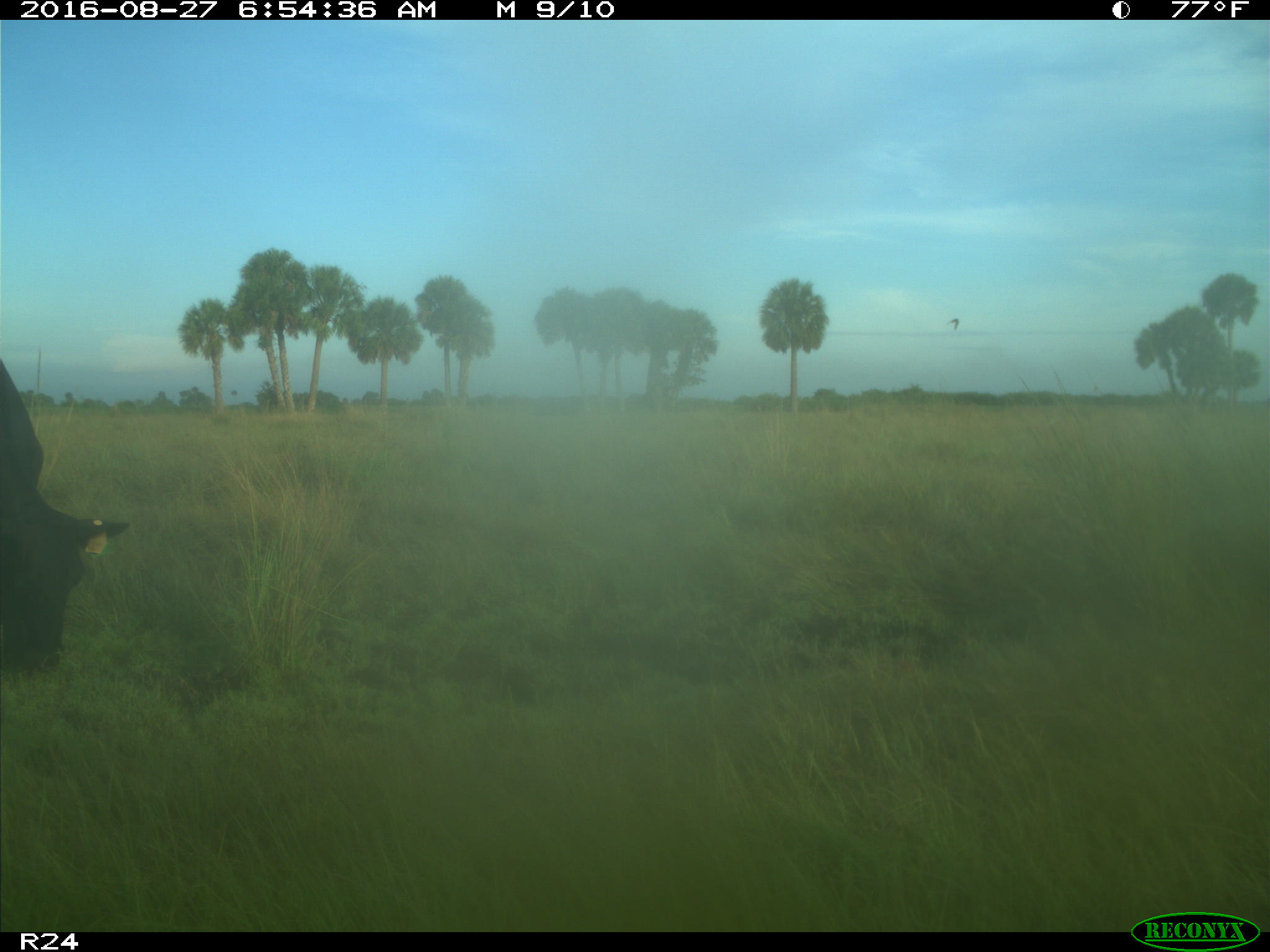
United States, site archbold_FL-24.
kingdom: Animalia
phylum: Chordata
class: Mammalia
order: Artiodactyla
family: Bovidae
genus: Bos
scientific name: Bos taurus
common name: domestic cow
Bos taurus (domestic cow).